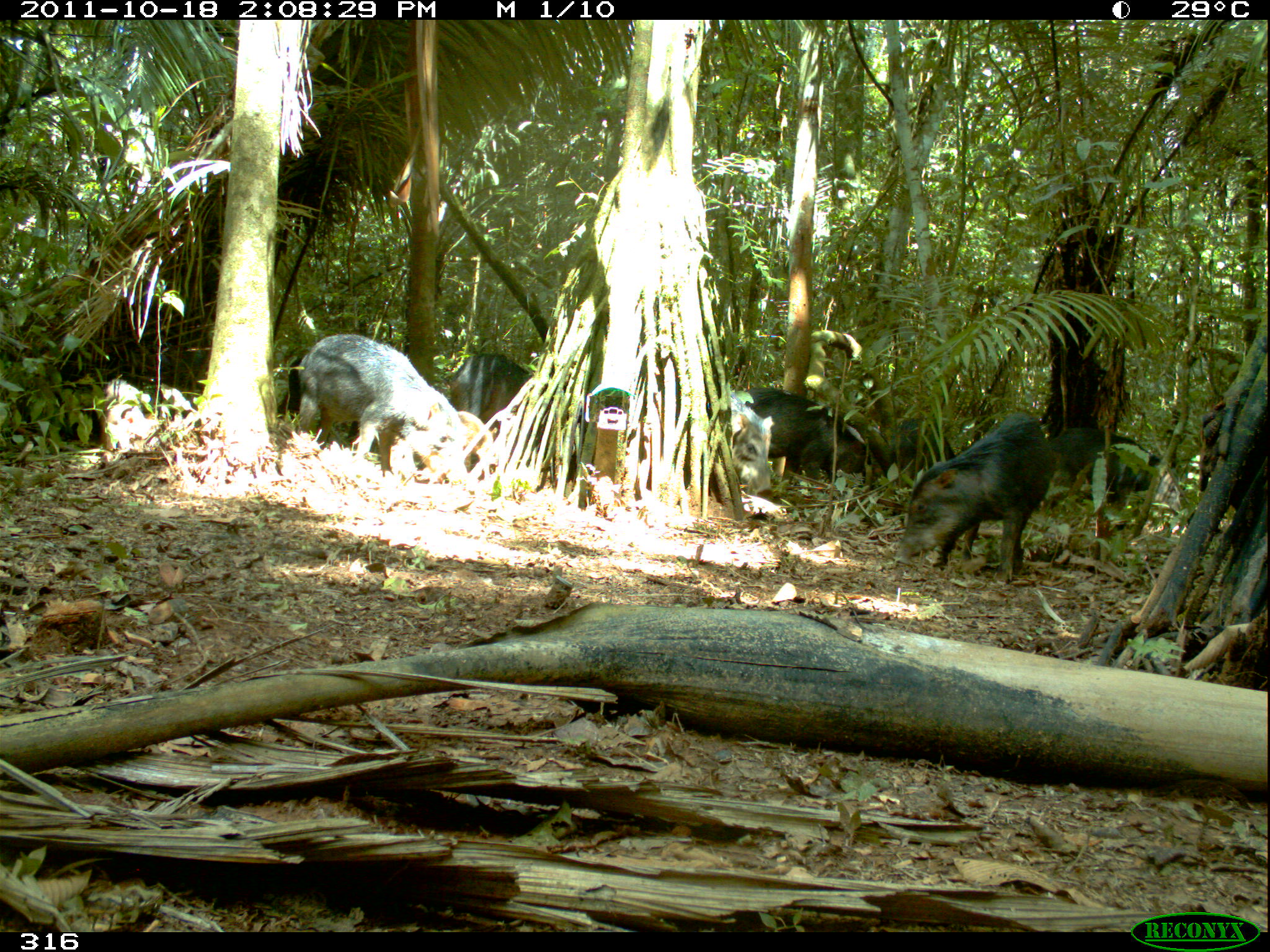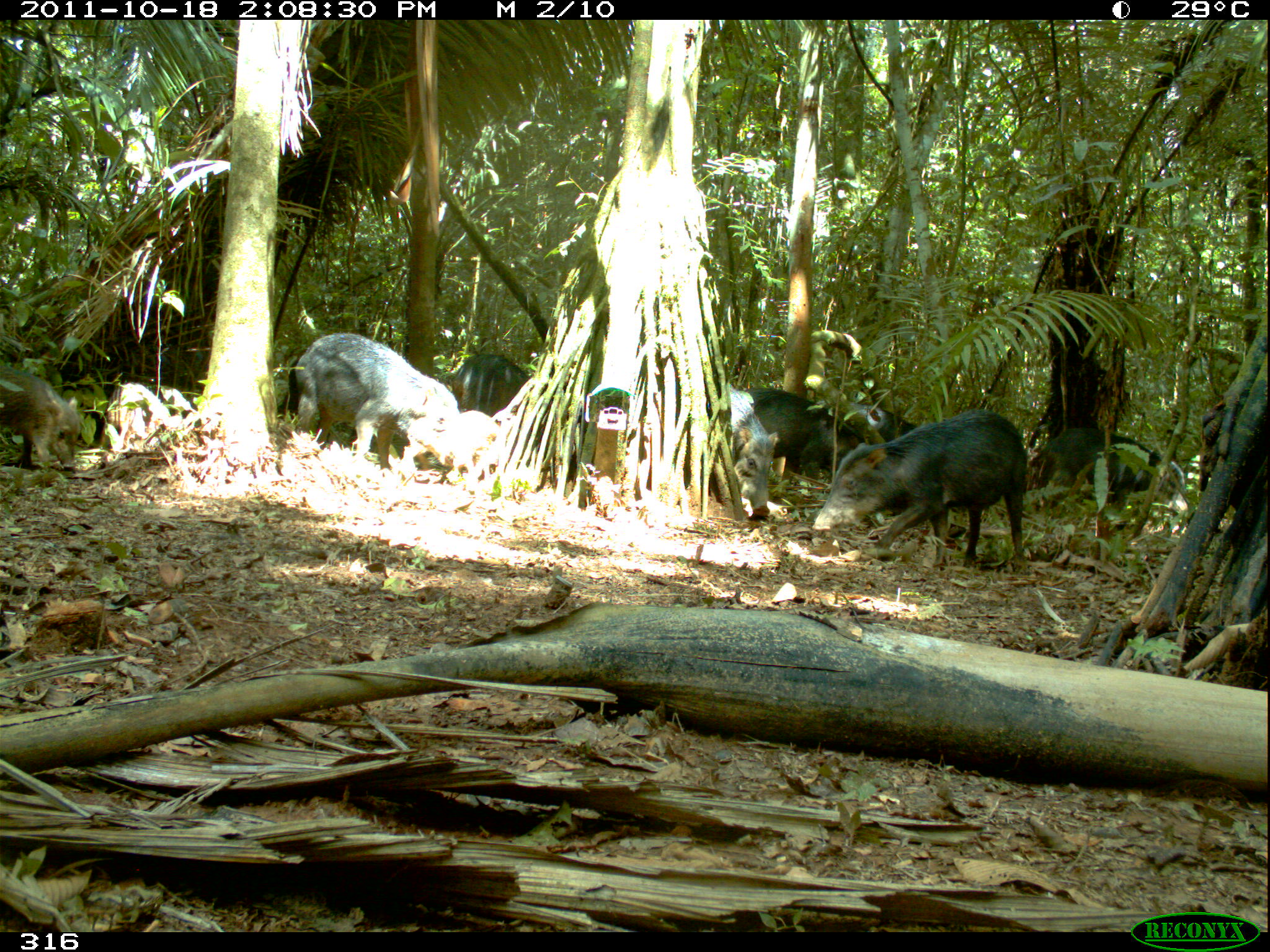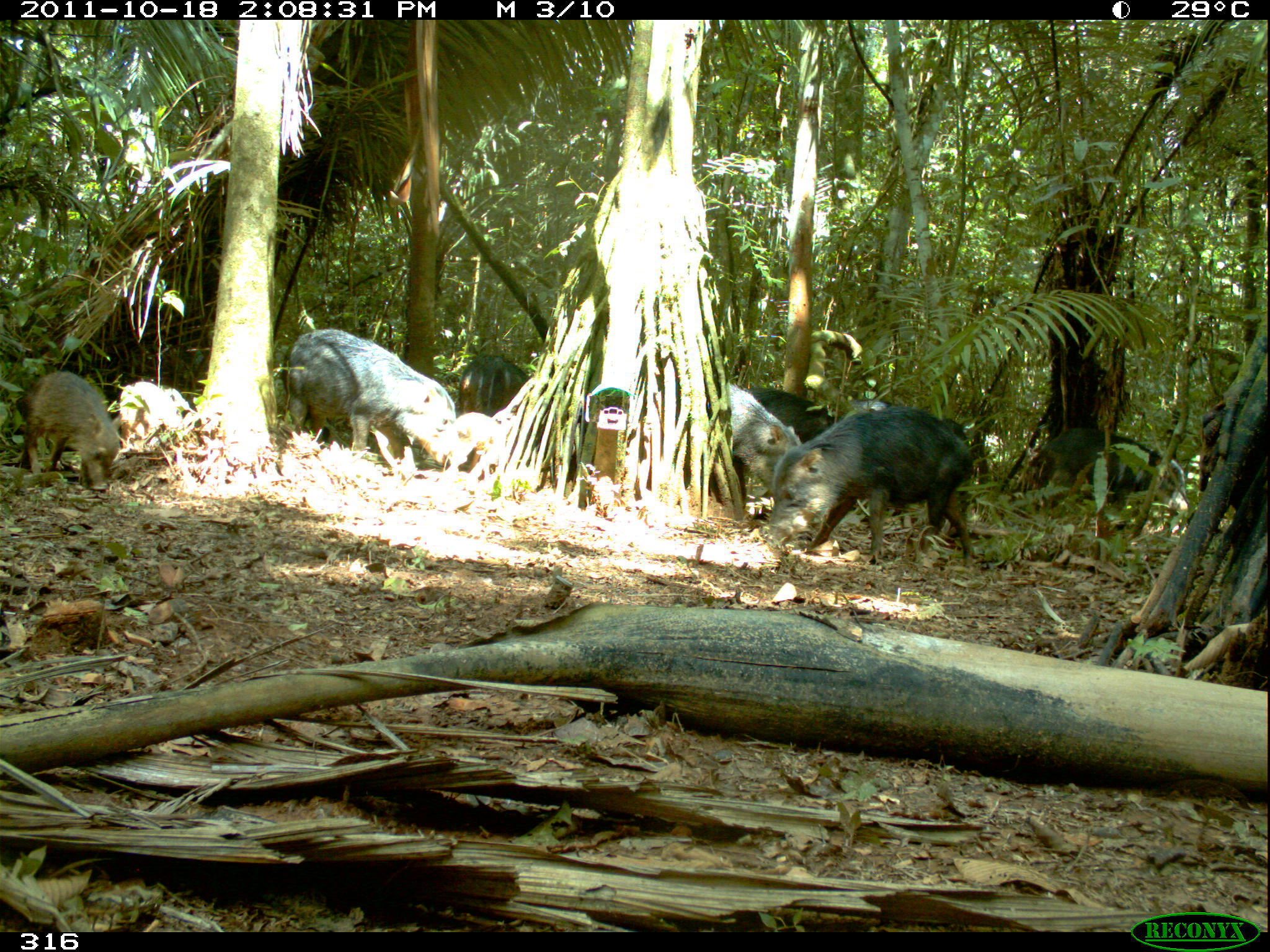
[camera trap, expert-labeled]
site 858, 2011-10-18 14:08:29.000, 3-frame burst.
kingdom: Animalia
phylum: Chordata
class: Mammalia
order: Artiodactyla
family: Tayassuidae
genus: Tayassu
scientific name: Tayassu pecari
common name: white-lipped peccary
Tayassu pecari (white-lipped peccary).